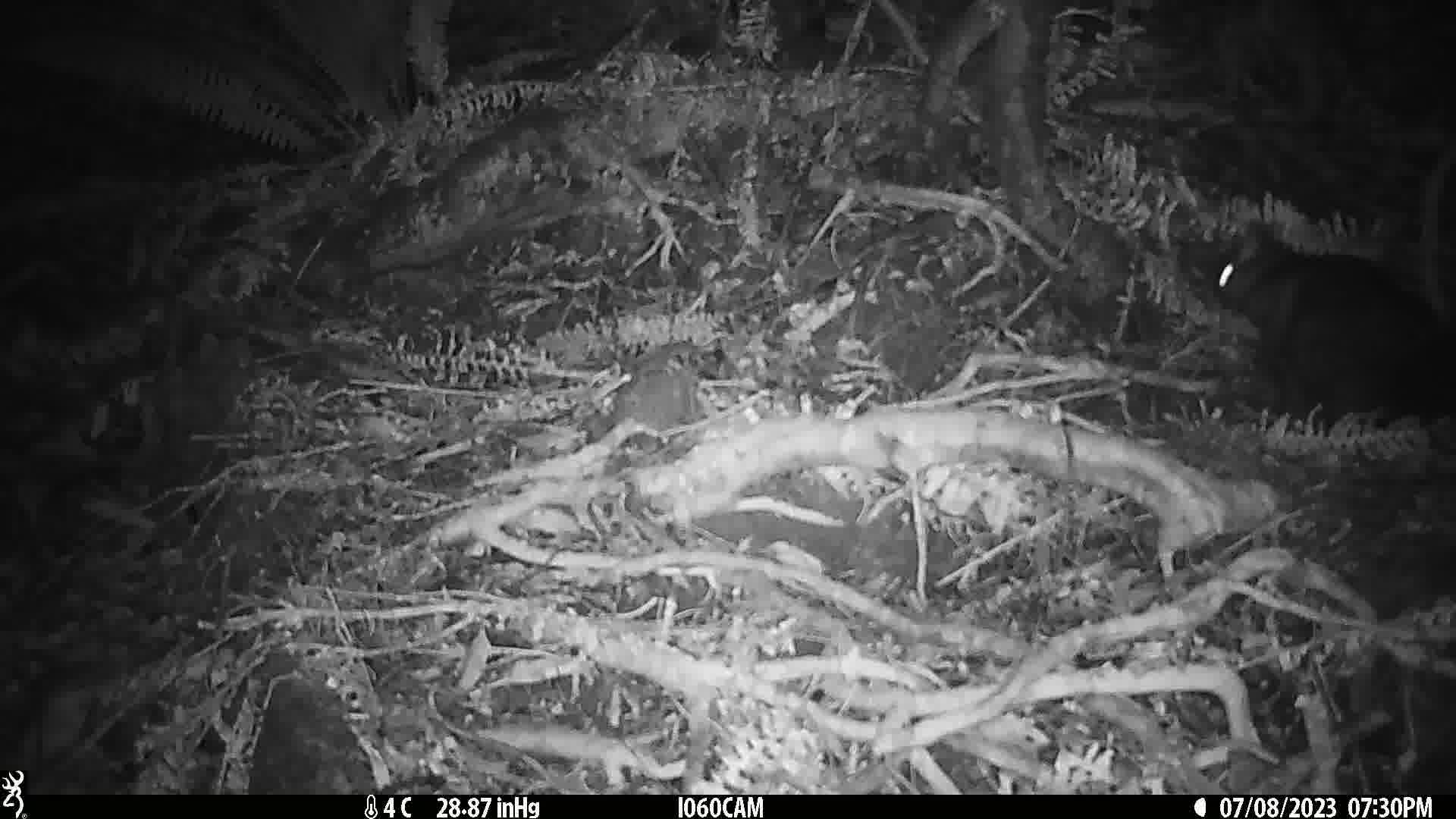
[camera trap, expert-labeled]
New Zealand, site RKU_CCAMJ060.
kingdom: Animalia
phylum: Chordata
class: Mammalia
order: Diprotodontia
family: Phalangeridae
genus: Trichosurus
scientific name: Trichosurus vulpecula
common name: common brushtail possum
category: possum